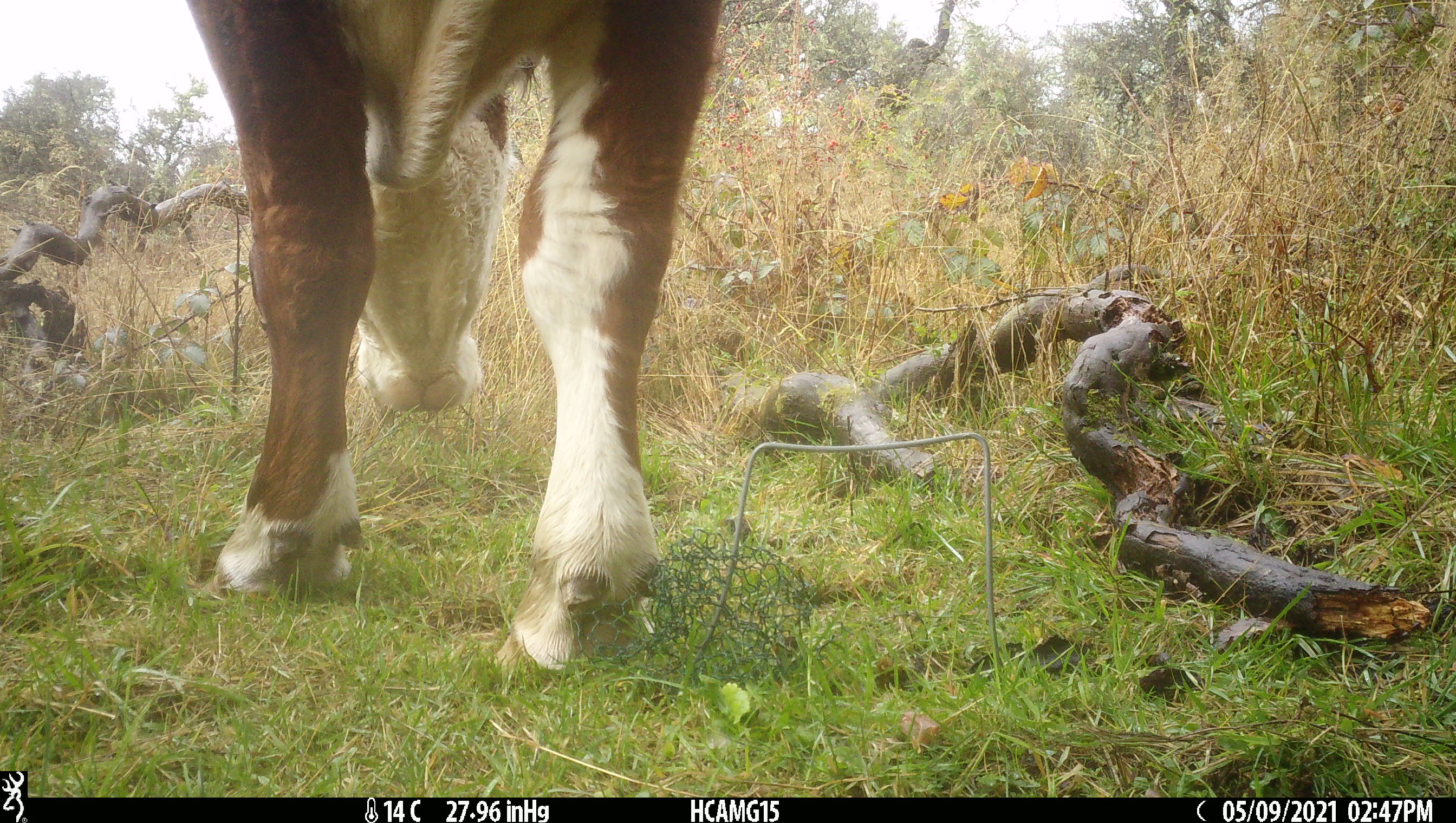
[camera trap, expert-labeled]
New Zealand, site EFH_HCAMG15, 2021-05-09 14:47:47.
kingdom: Animalia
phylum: Chordata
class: Mammalia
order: Artiodactyla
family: Bovidae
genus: Bos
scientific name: Bos taurus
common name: domestic cow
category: cow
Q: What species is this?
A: Cow (domestic cow) (Bos taurus).